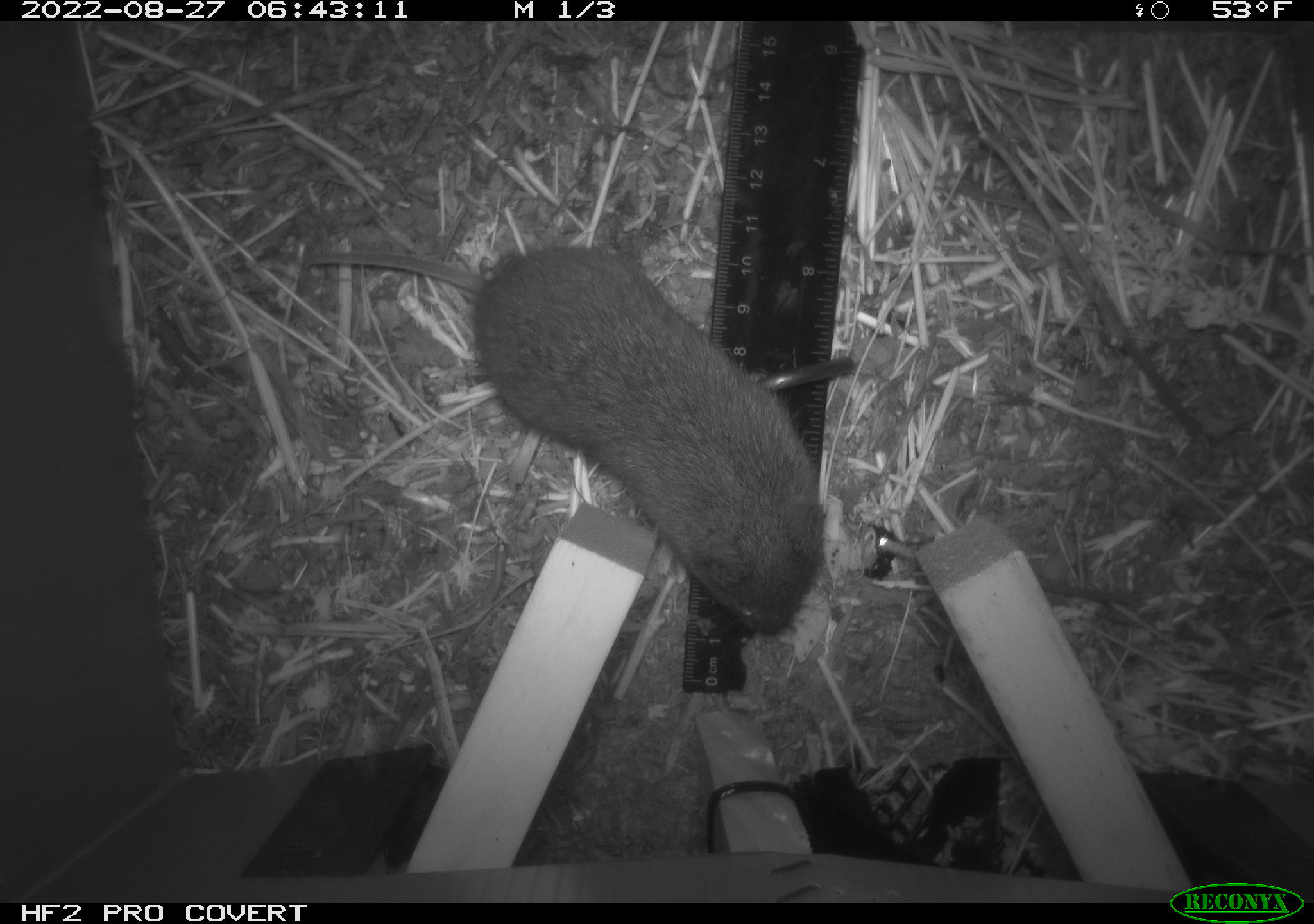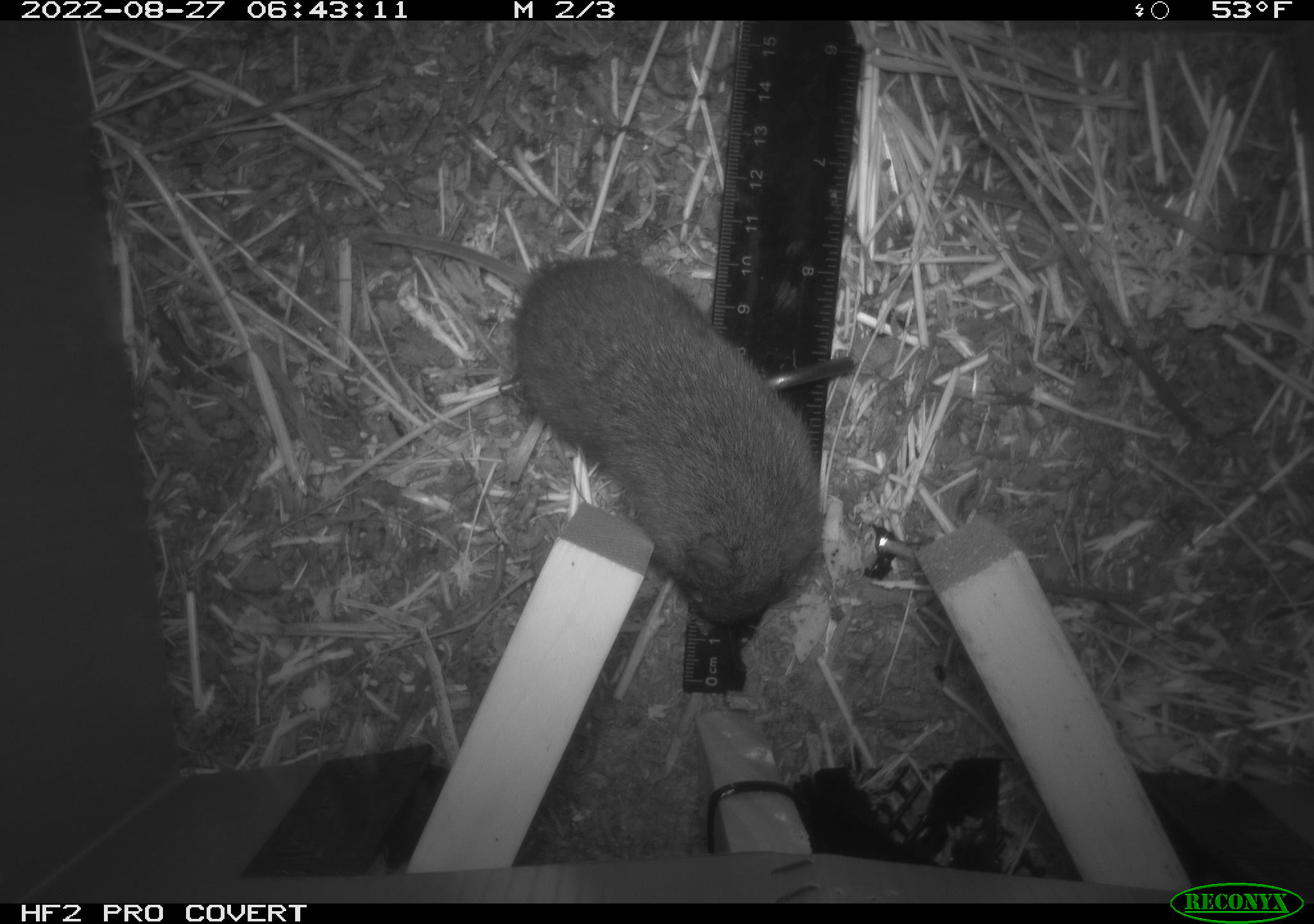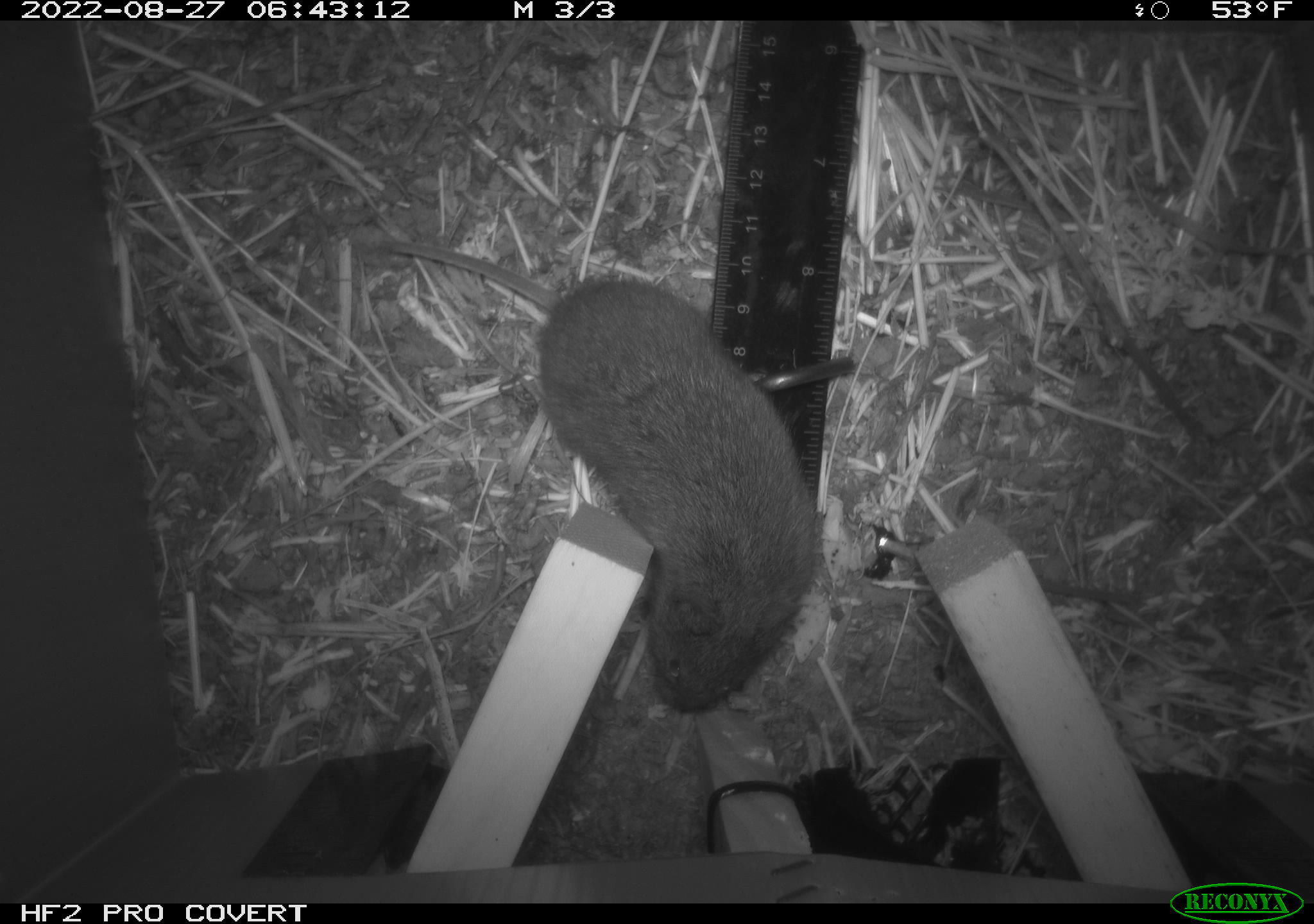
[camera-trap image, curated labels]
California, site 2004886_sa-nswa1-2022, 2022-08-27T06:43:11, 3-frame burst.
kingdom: Animalia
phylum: Chordata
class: Mammalia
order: Rodentia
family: Cricetidae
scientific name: Cricetidae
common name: hamsters, voles, lemmings, and allies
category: cricetidae family